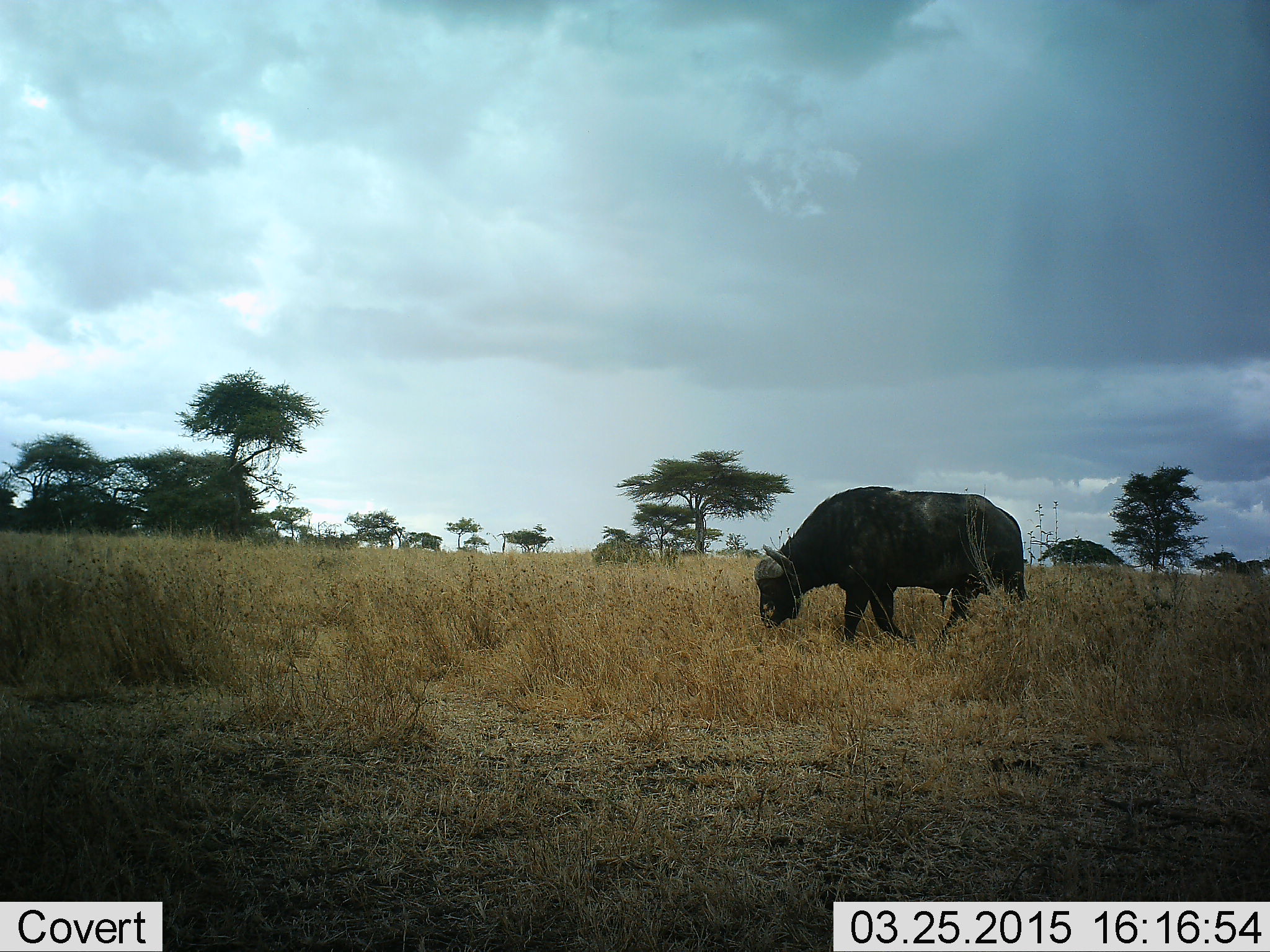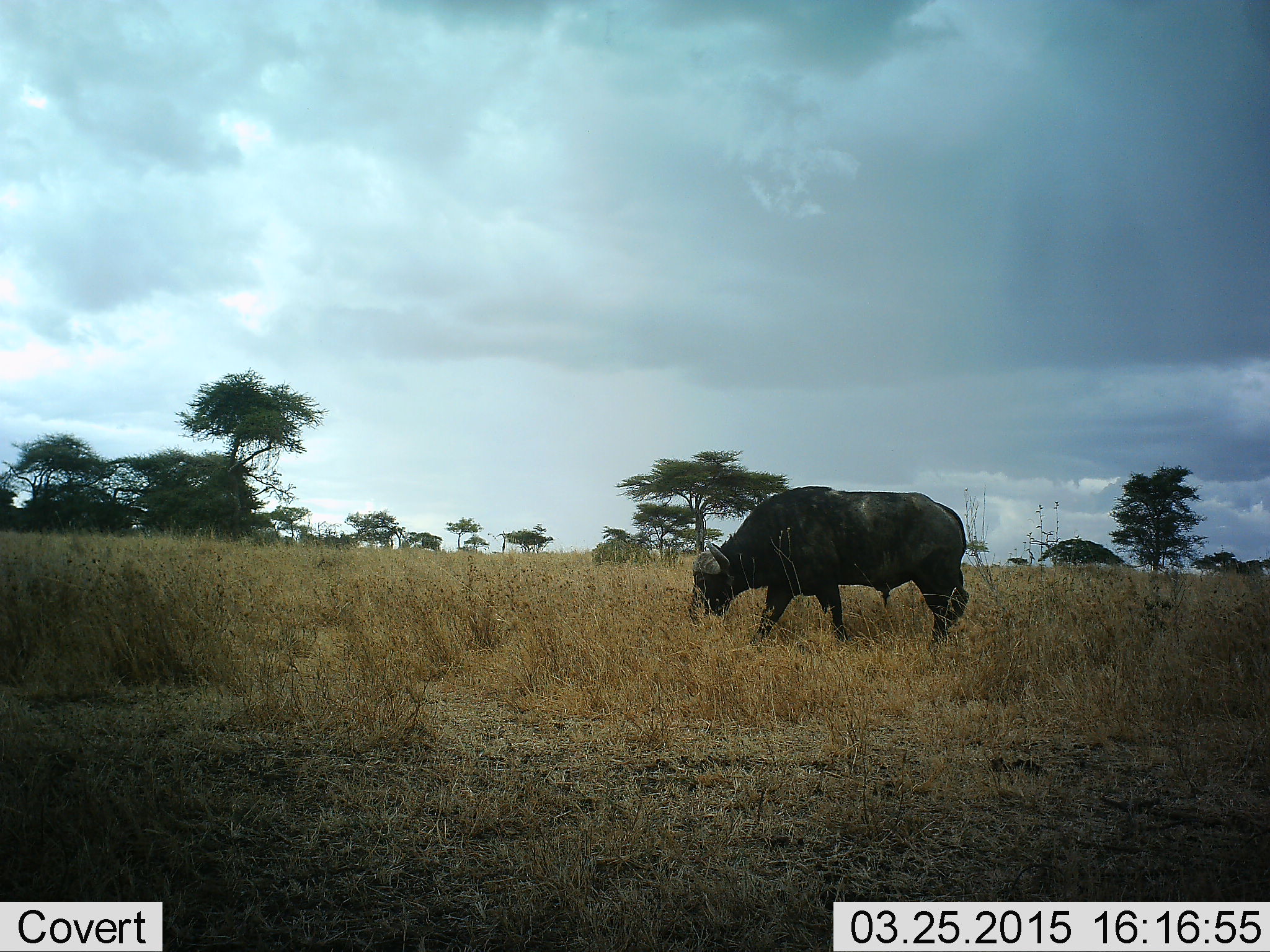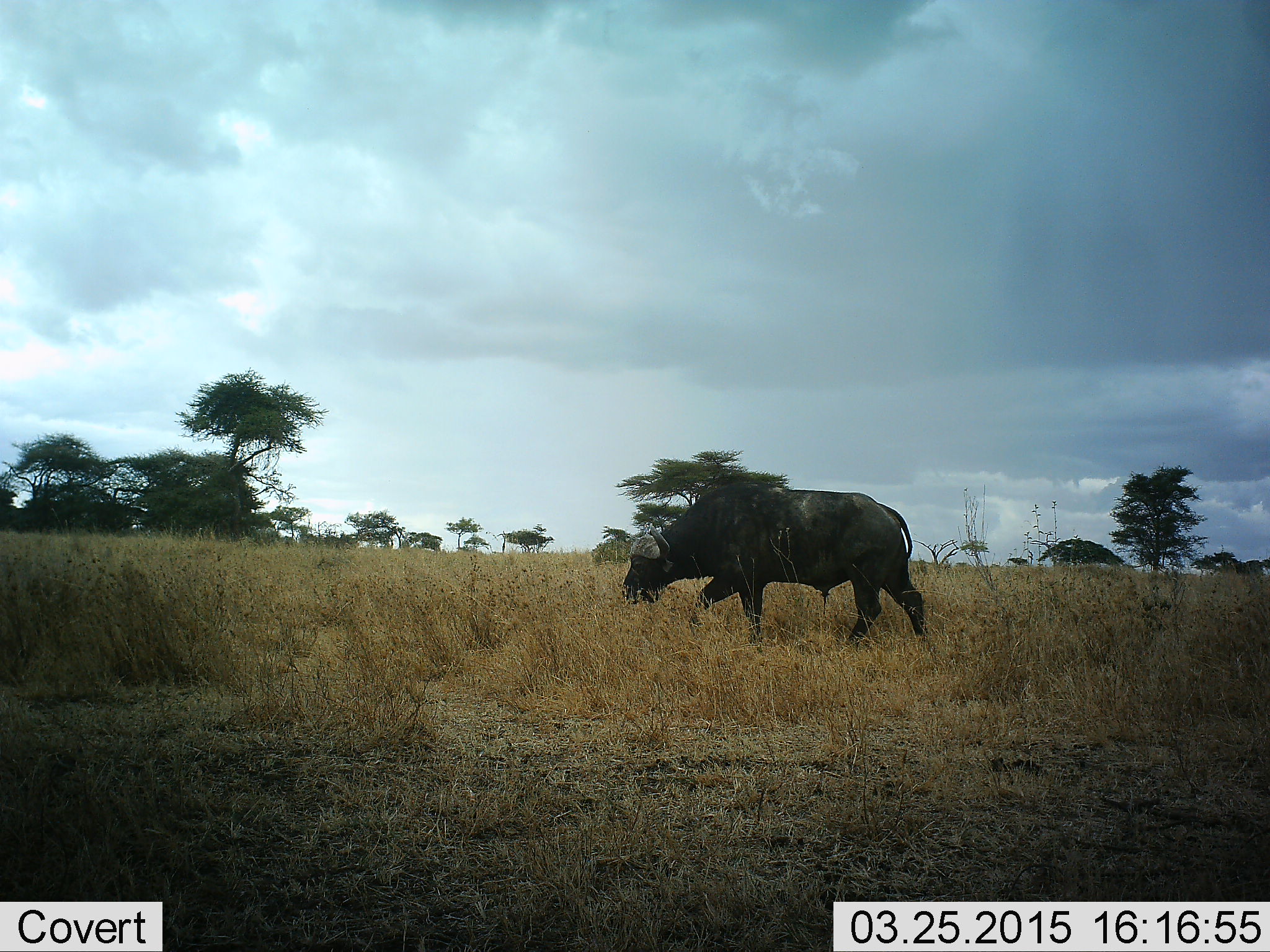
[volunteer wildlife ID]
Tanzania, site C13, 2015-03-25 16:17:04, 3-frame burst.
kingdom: Animalia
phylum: Chordata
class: Mammalia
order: Artiodactyla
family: Bovidae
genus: Syncerus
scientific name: Syncerus caffer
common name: cape buffalo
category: buffalo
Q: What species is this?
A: Buffalo (cape buffalo) (Syncerus caffer).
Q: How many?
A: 1.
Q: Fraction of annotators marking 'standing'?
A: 0%.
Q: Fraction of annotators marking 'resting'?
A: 0%.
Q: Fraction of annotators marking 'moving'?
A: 80%.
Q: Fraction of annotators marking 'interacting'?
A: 0%.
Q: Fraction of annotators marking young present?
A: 0%.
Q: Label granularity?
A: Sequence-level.